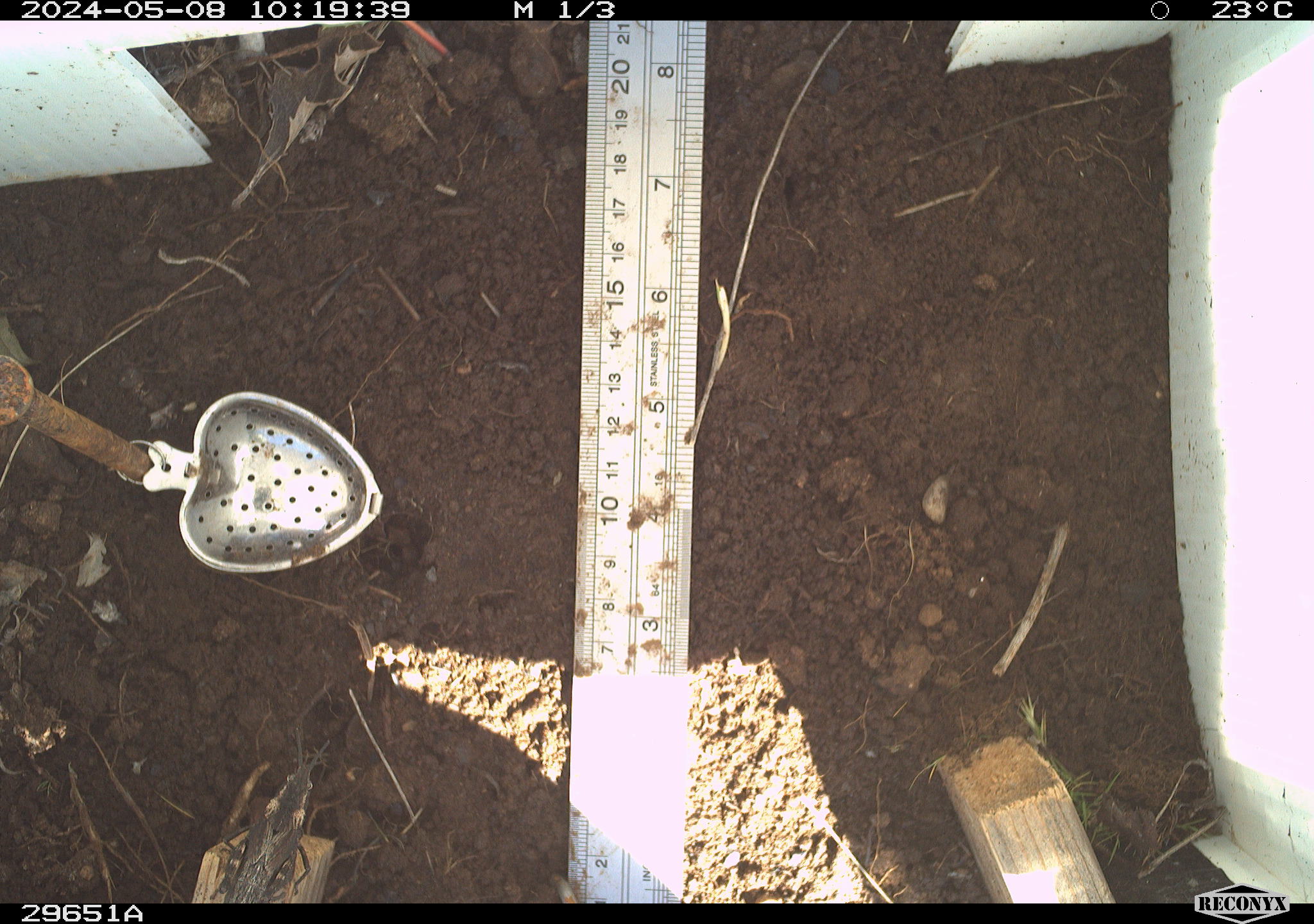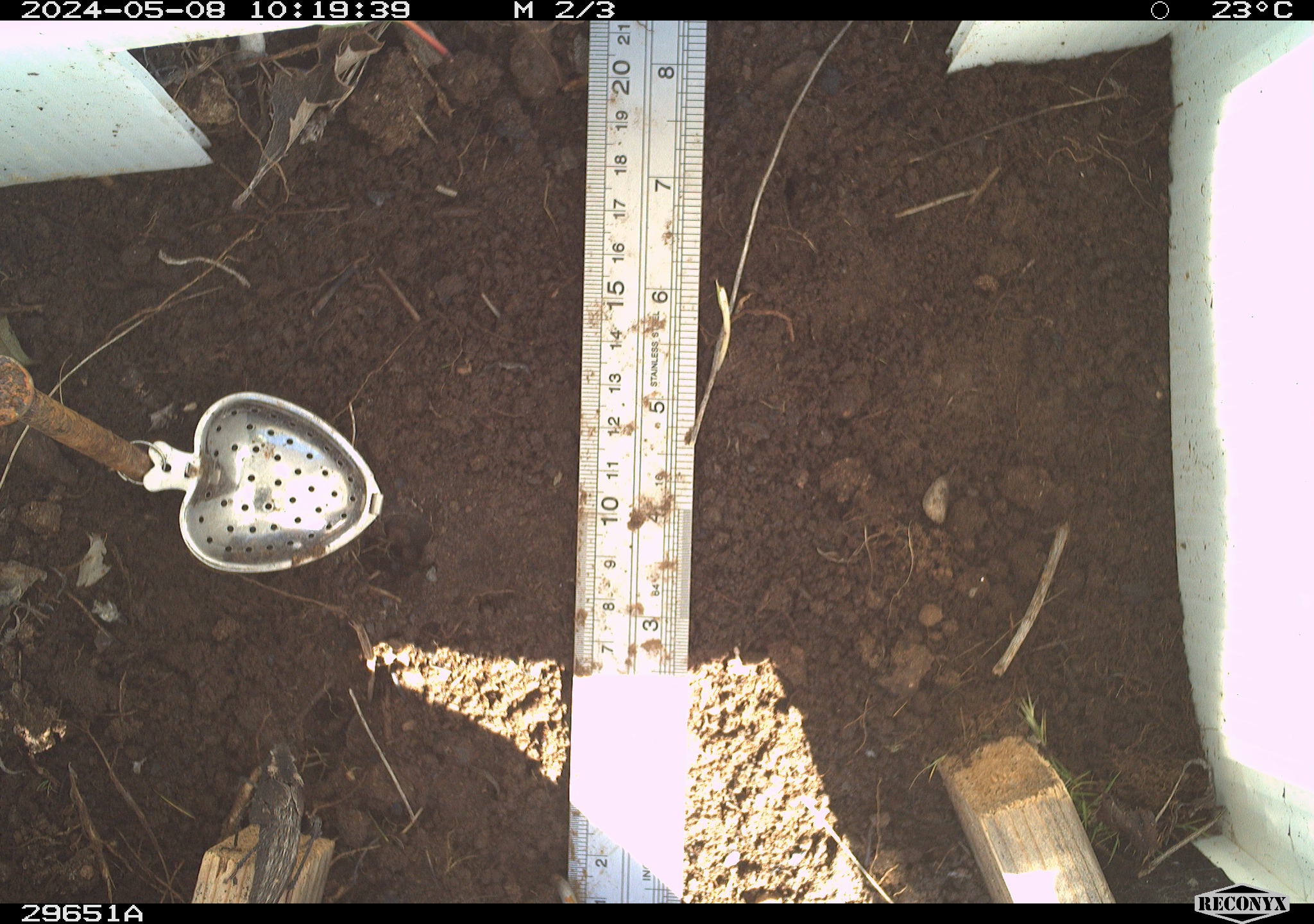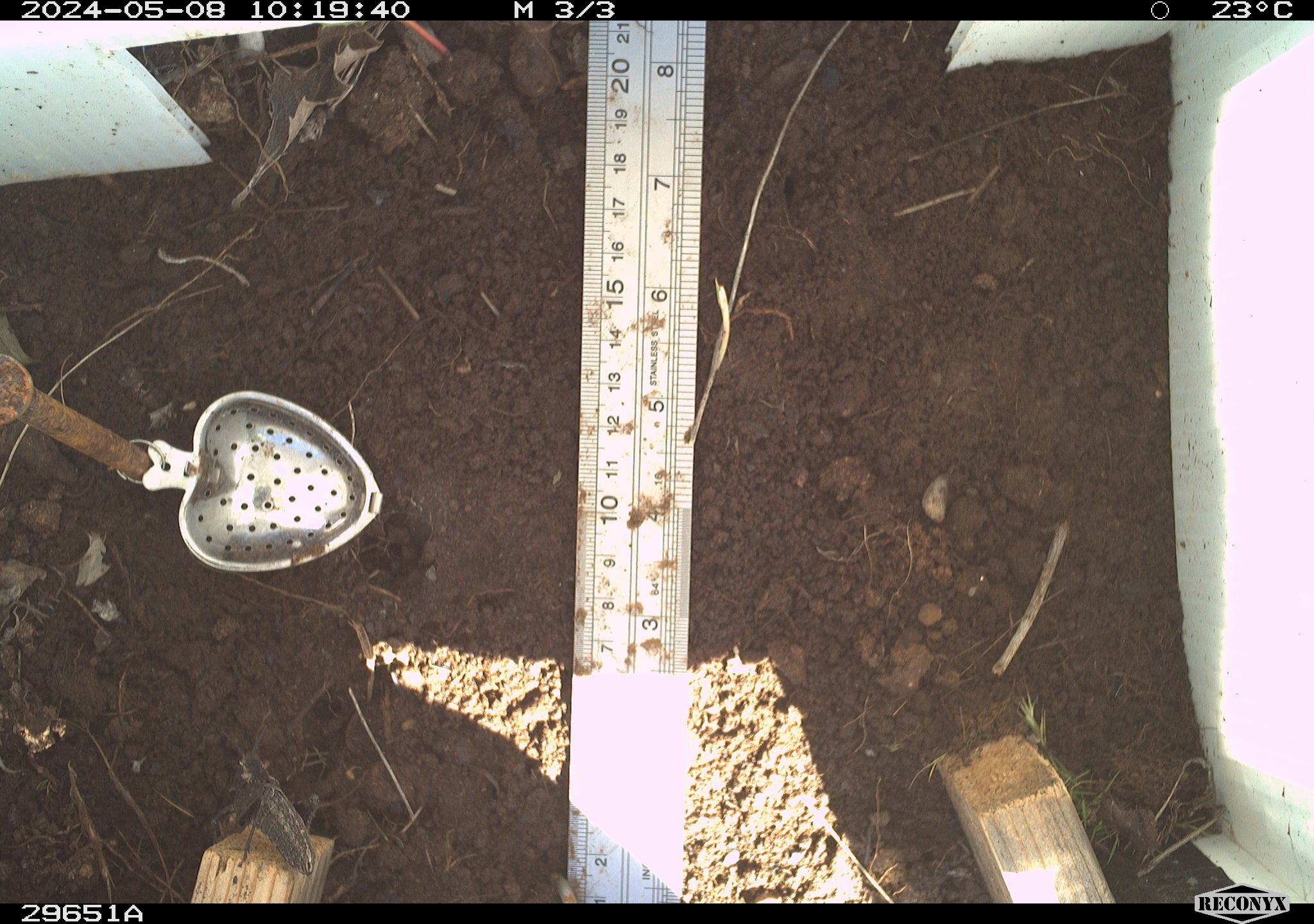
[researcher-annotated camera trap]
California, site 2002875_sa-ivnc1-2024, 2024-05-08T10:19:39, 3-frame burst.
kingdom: Animalia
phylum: Arthropoda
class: Insecta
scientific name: Insecta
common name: insect